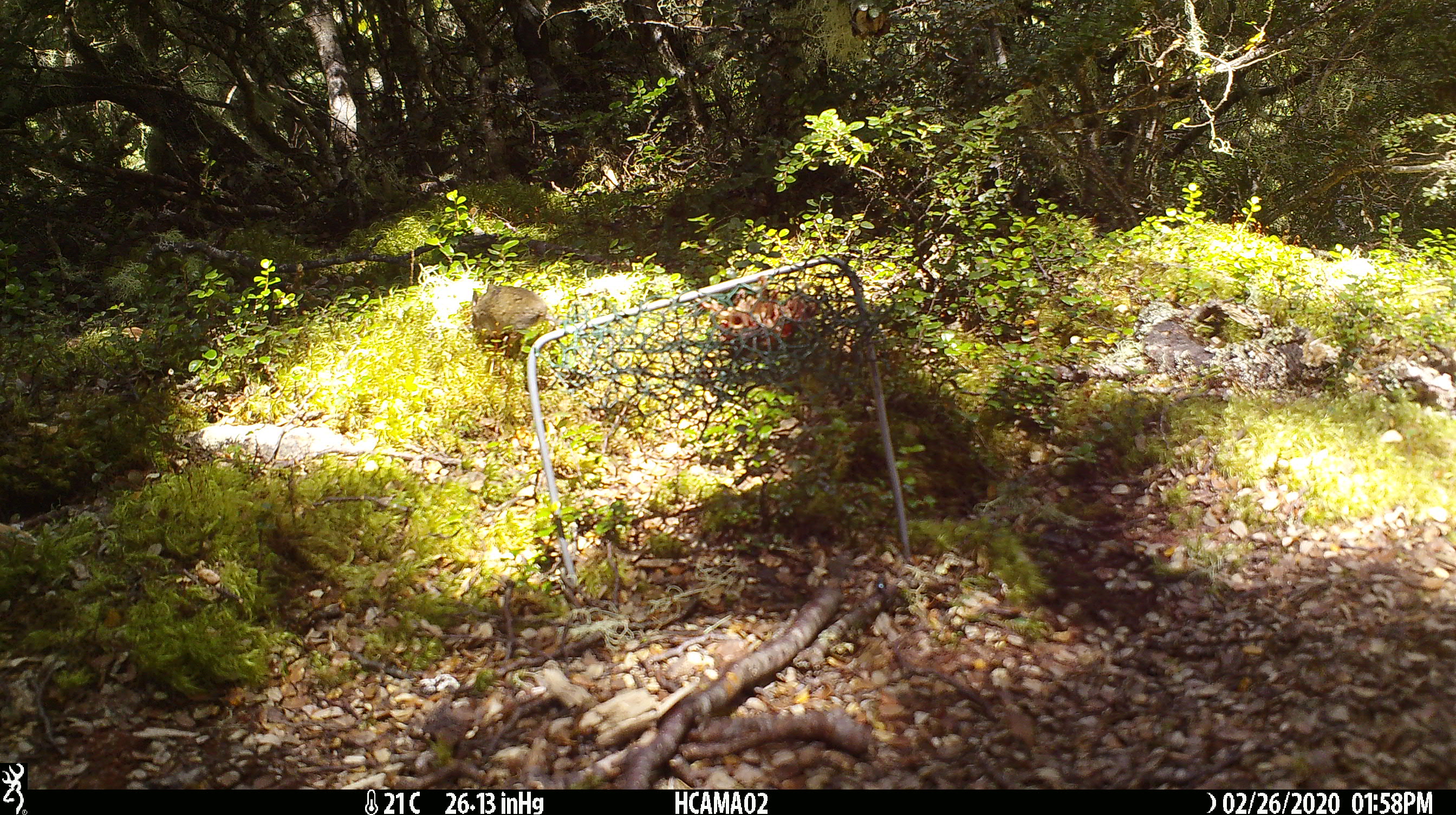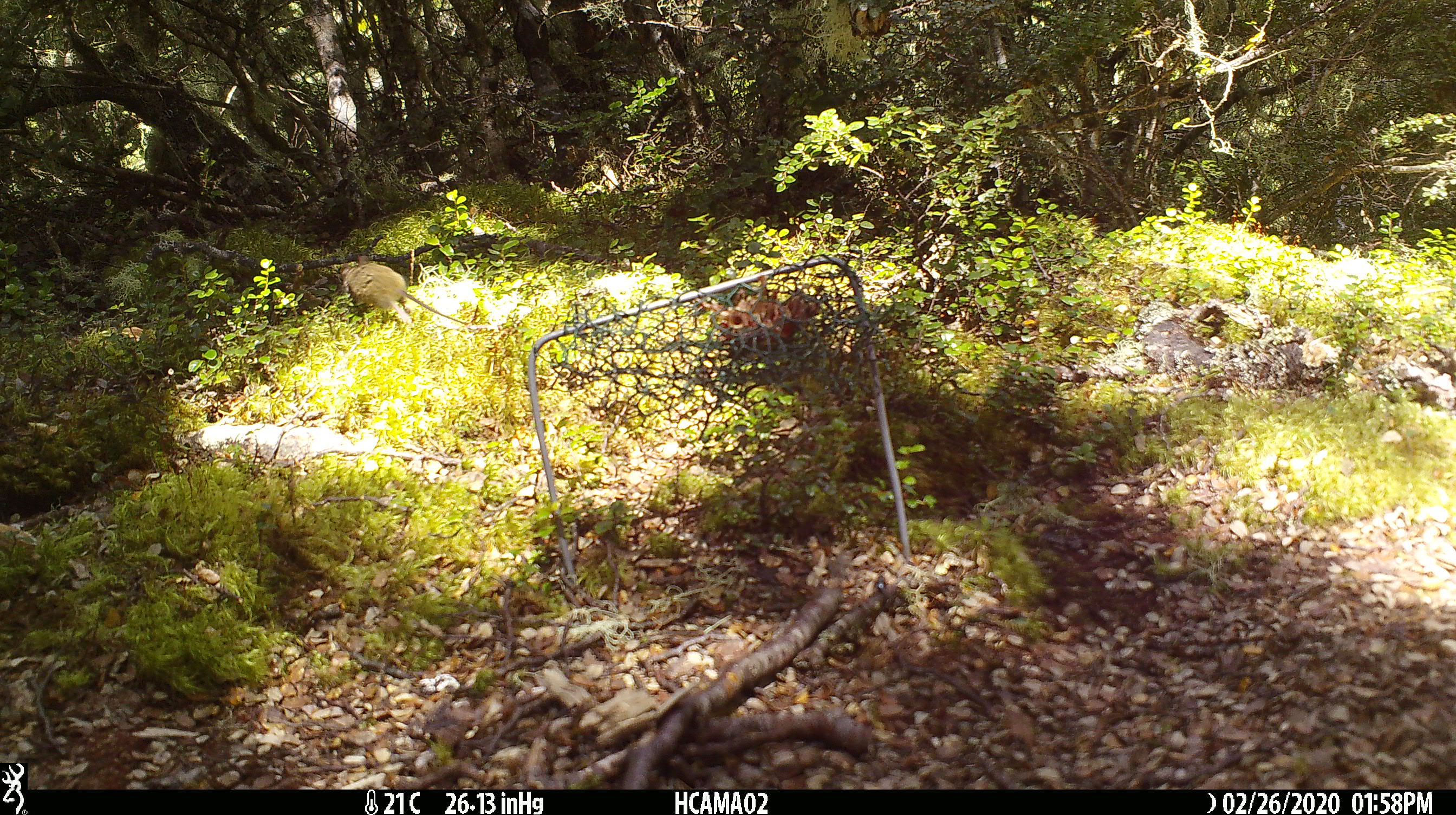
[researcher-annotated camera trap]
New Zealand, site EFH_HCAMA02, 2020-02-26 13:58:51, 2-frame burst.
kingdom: Animalia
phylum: Chordata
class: Mammalia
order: Rodentia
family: Muridae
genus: Mus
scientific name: Mus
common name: mouse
Mouse (Mus).